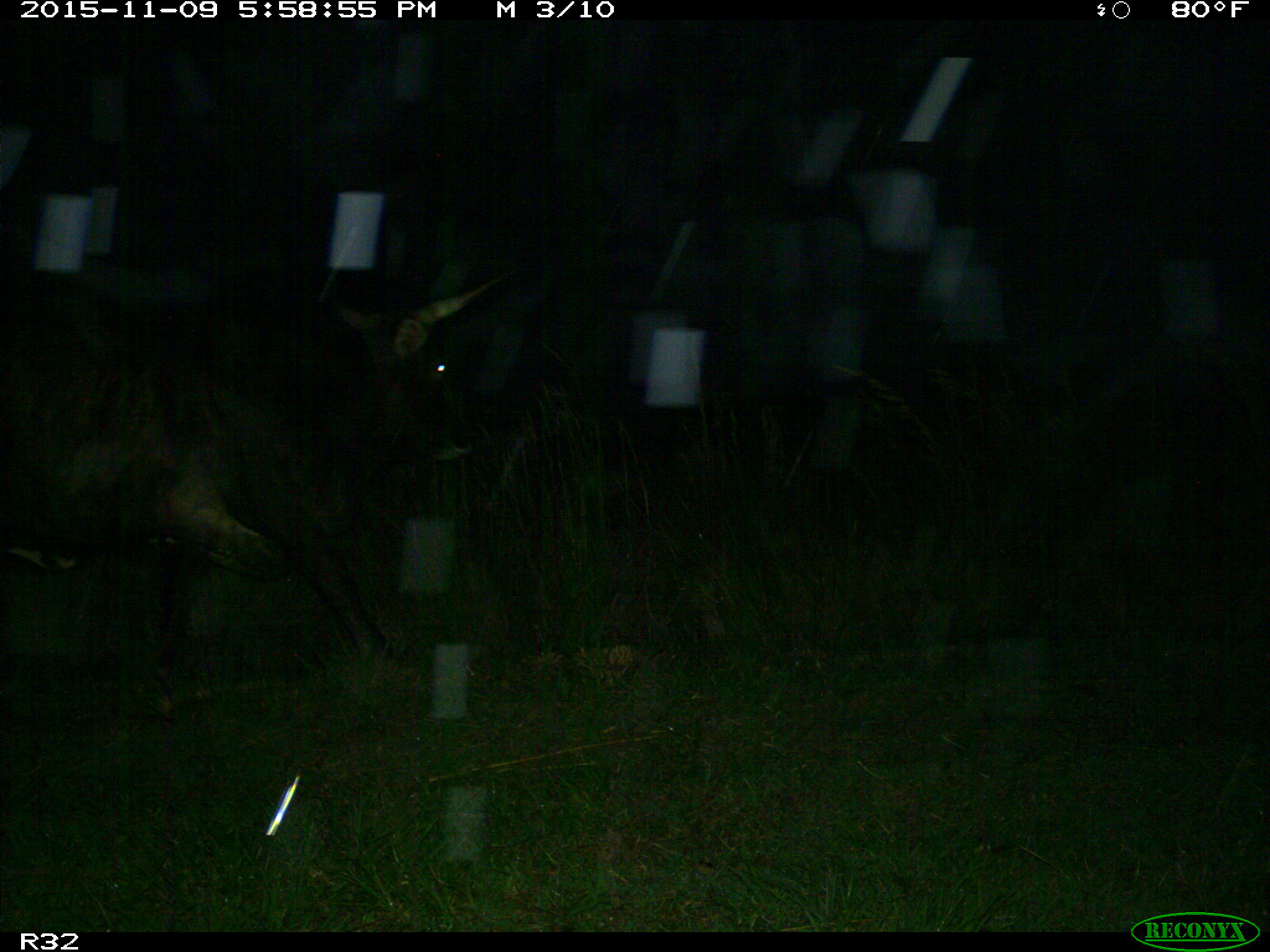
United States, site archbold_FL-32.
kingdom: Animalia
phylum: Chordata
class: Mammalia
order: Artiodactyla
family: Bovidae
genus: Bos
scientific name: Bos taurus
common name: domestic cow